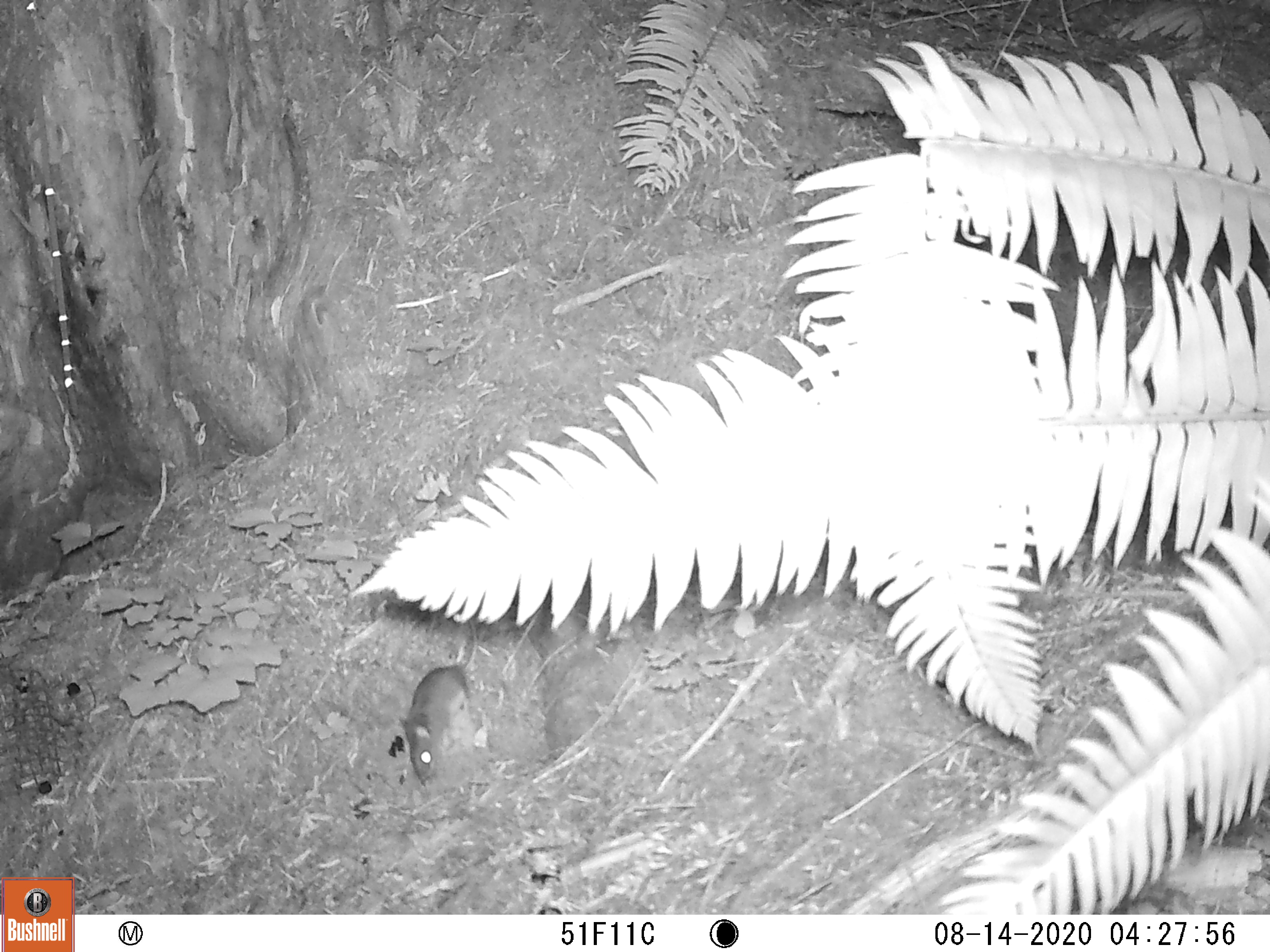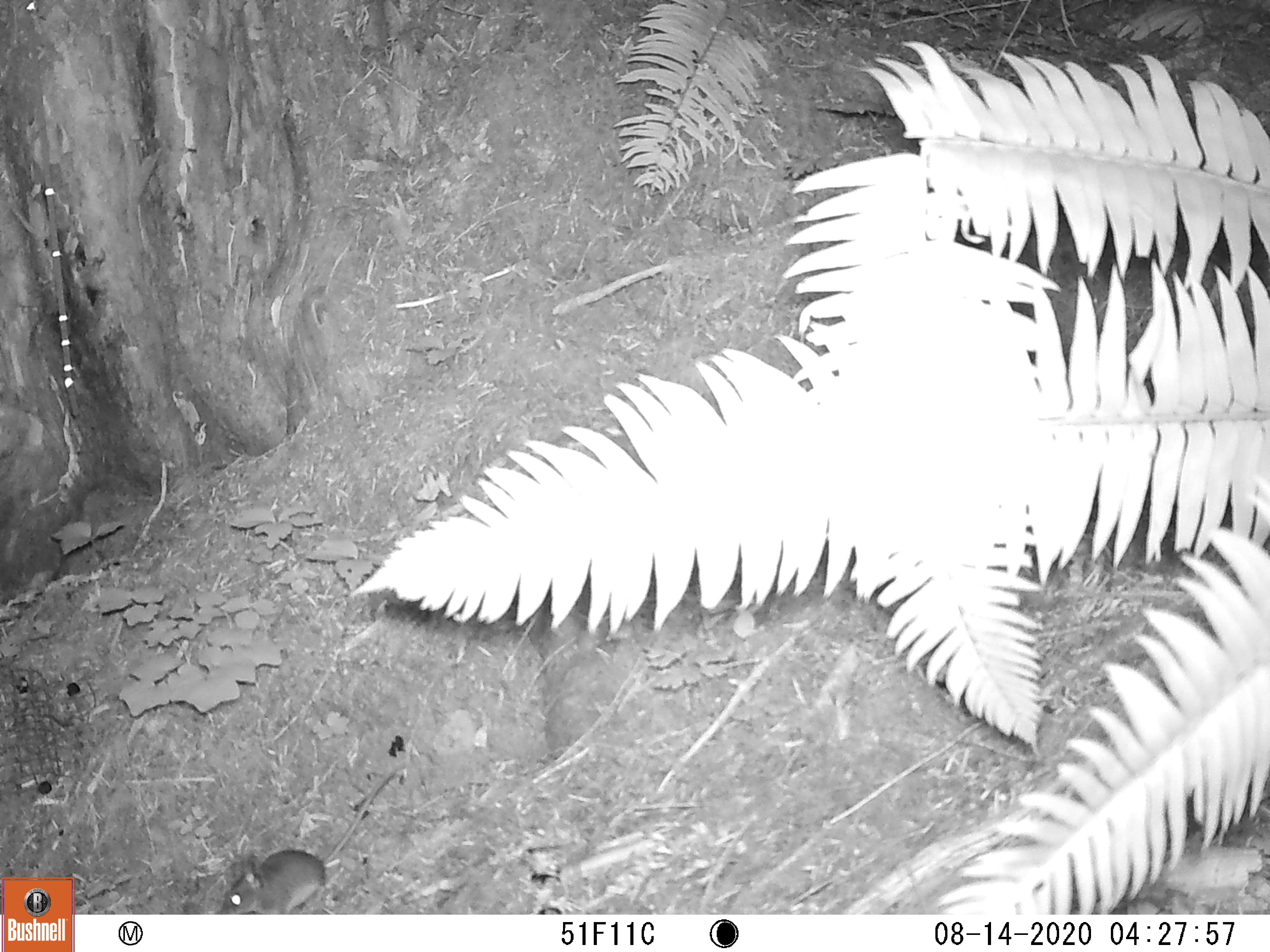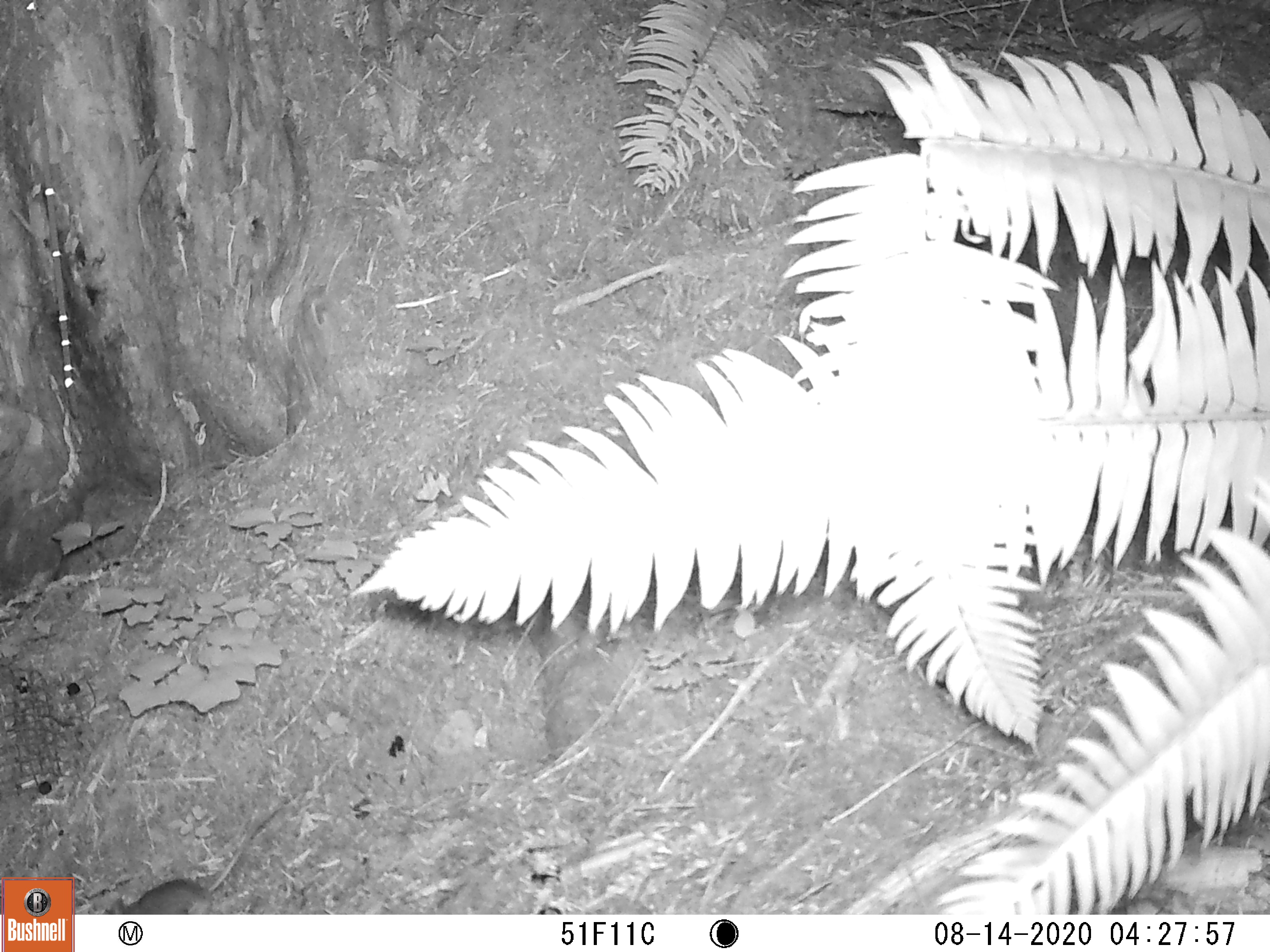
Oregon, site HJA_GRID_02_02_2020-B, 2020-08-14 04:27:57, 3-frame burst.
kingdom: Animalia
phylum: Chordata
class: Mammalia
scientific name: Mammalia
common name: small mammal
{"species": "small mammal (Mammalia)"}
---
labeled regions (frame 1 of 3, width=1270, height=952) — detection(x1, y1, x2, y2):
small mammal: detection(393, 598, 497, 805)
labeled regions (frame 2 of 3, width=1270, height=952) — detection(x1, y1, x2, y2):
small mammal: detection(197, 774, 405, 913)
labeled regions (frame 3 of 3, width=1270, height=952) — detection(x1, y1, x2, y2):
small mammal: detection(93, 790, 279, 914)